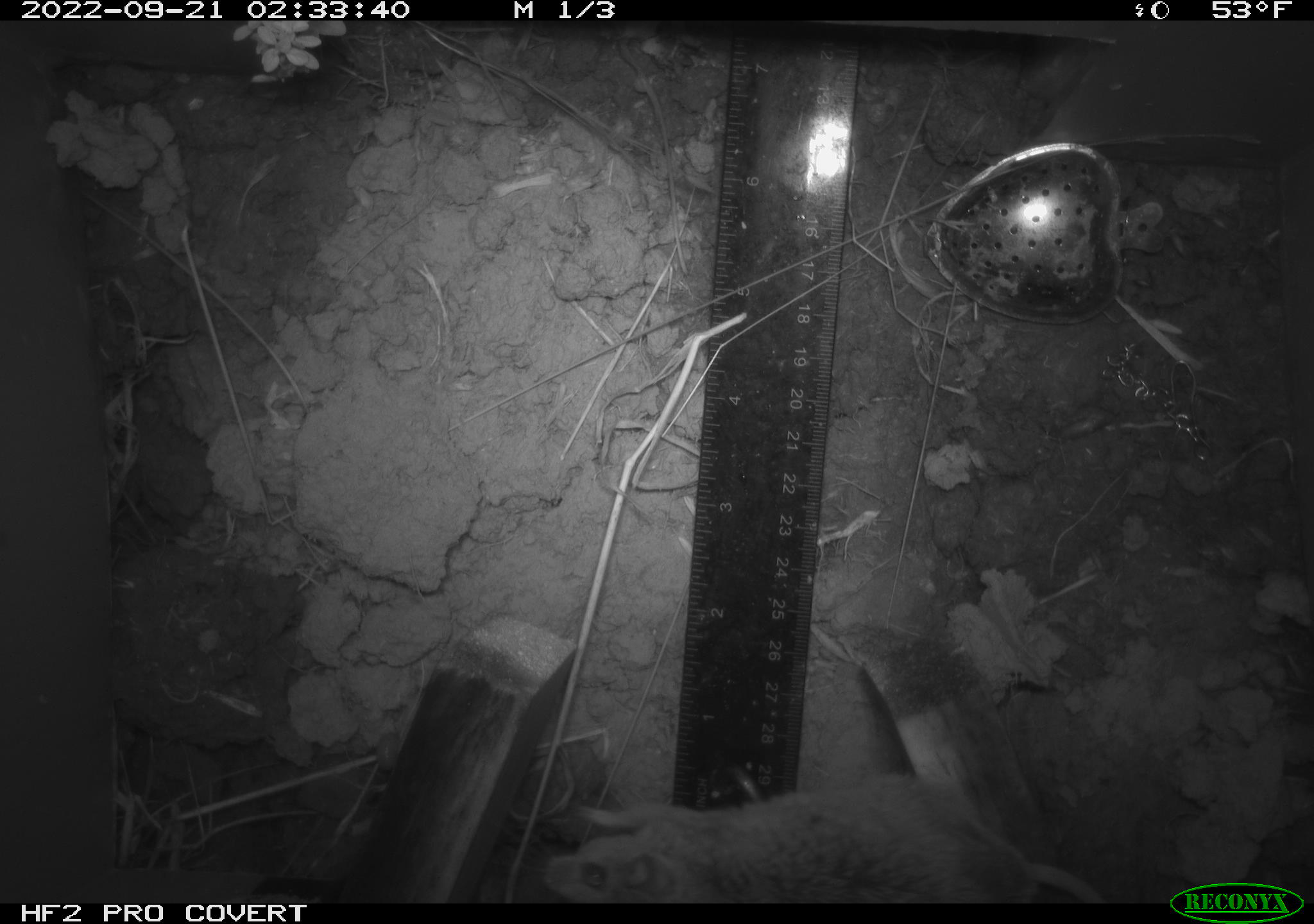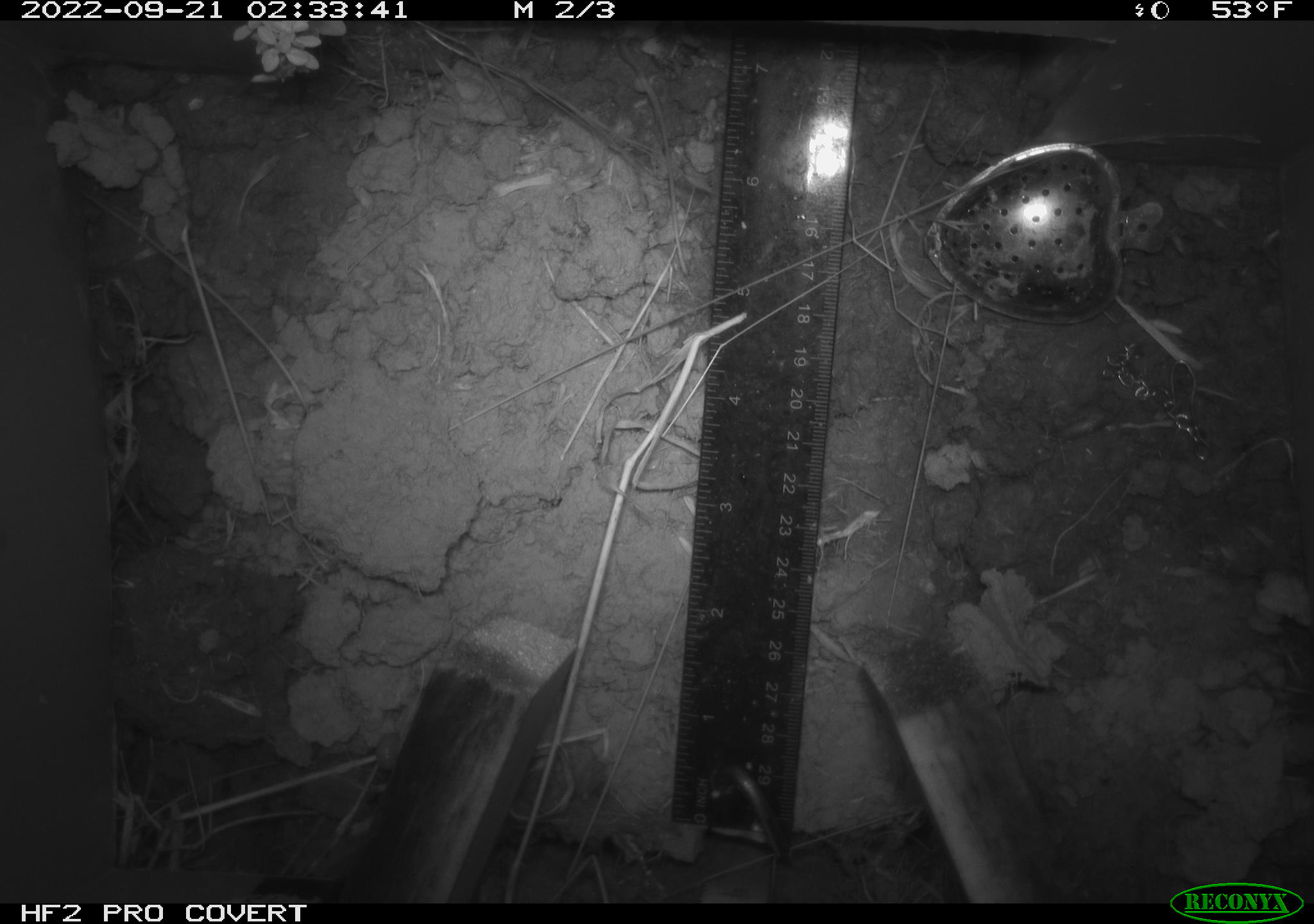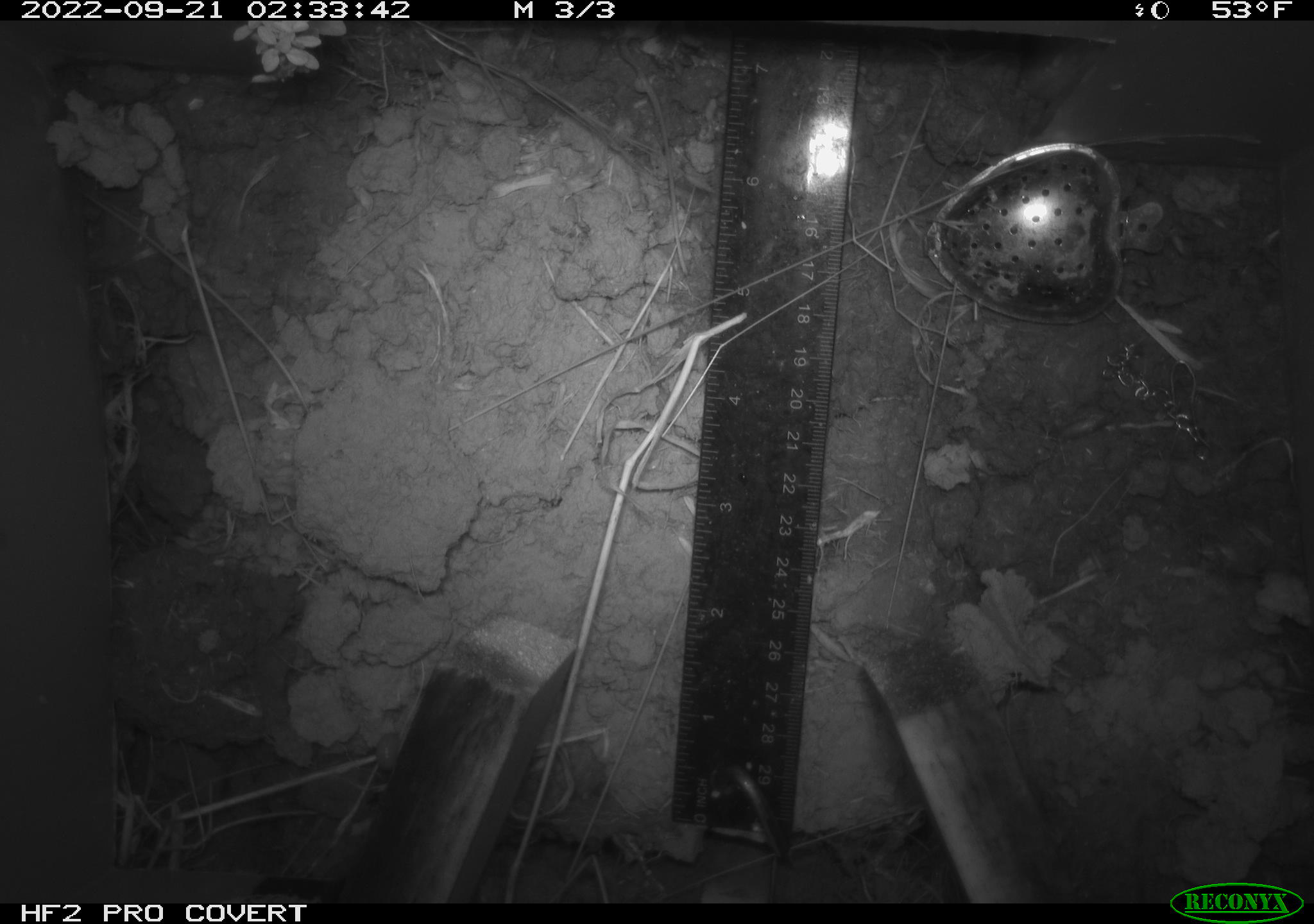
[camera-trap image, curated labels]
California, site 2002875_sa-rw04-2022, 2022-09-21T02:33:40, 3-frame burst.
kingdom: Animalia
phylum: Chordata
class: Mammalia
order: Rodentia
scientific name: Rodentia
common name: mouse species